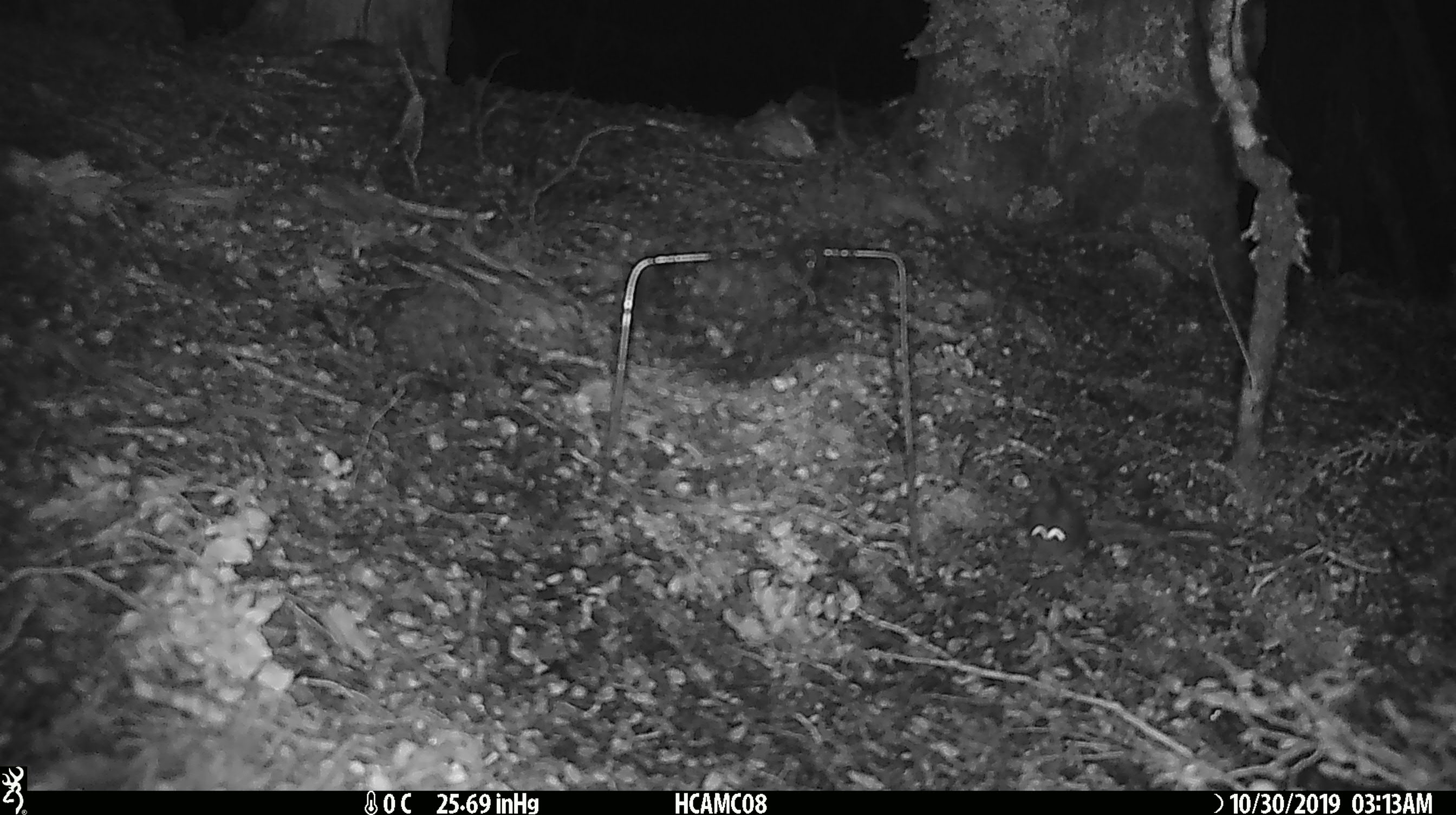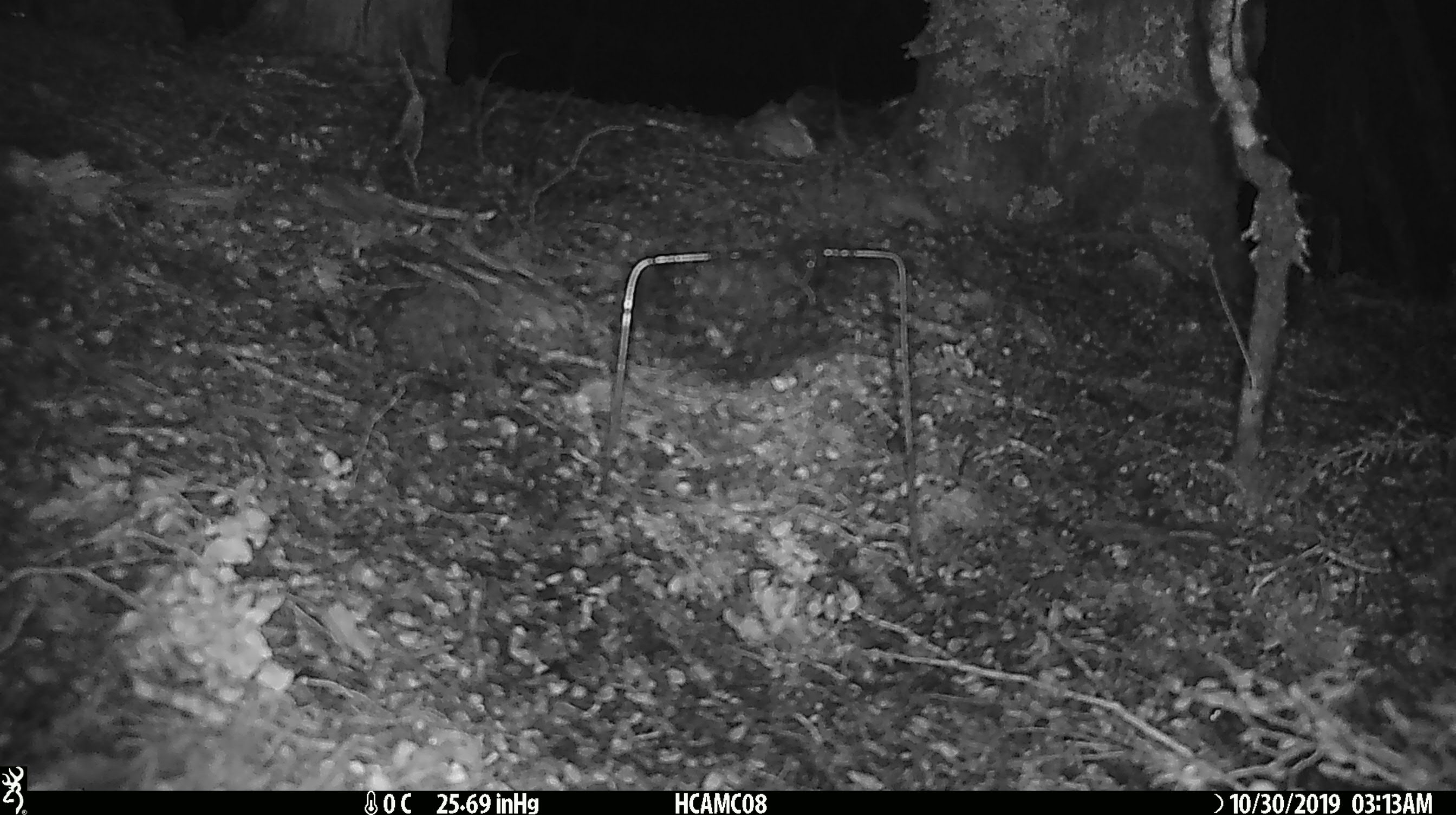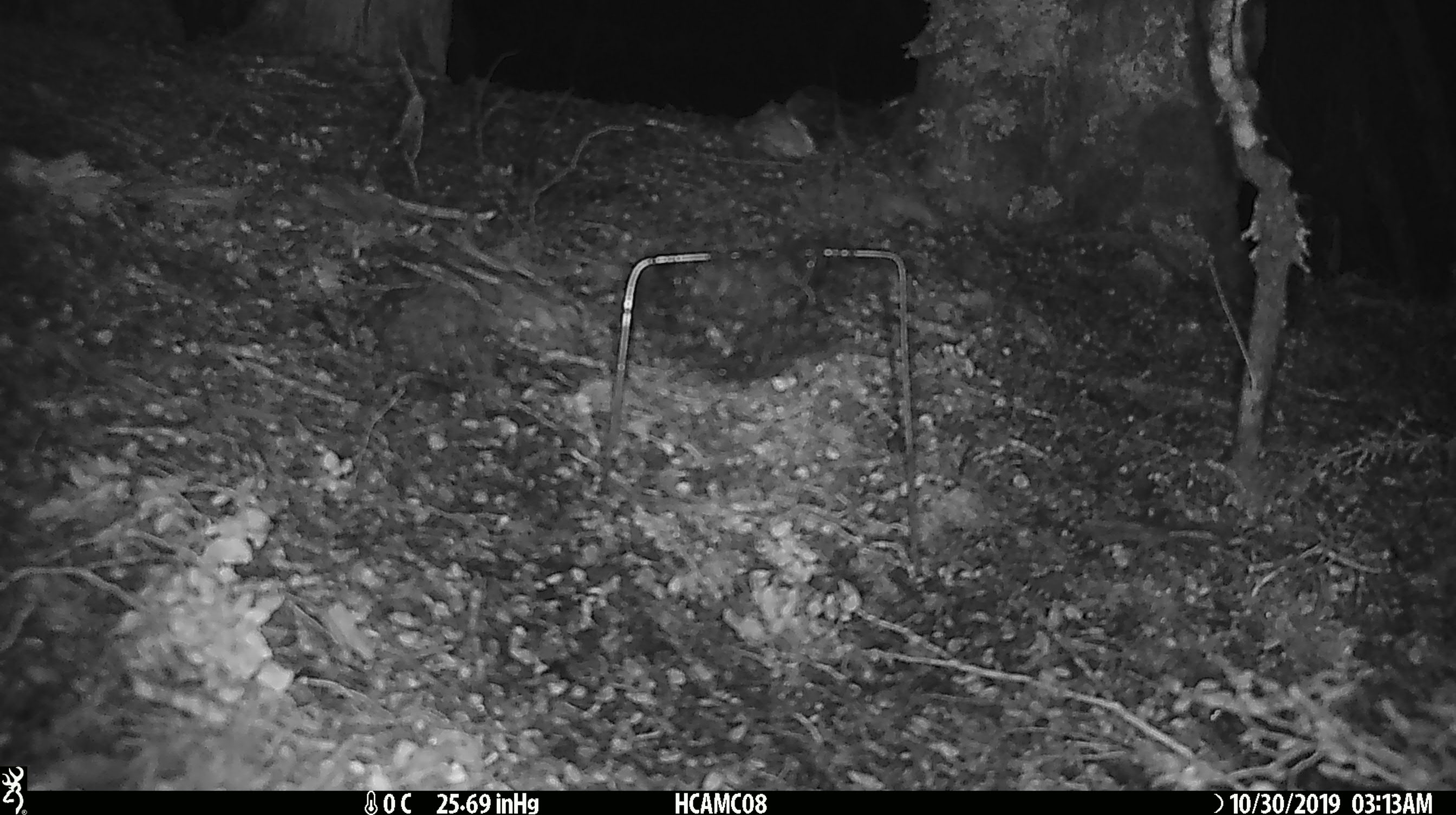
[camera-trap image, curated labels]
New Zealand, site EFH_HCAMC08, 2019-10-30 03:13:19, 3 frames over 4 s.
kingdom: Animalia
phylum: Chordata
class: Mammalia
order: Rodentia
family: Muridae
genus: Mus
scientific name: Mus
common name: mouse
Mouse (Mus).